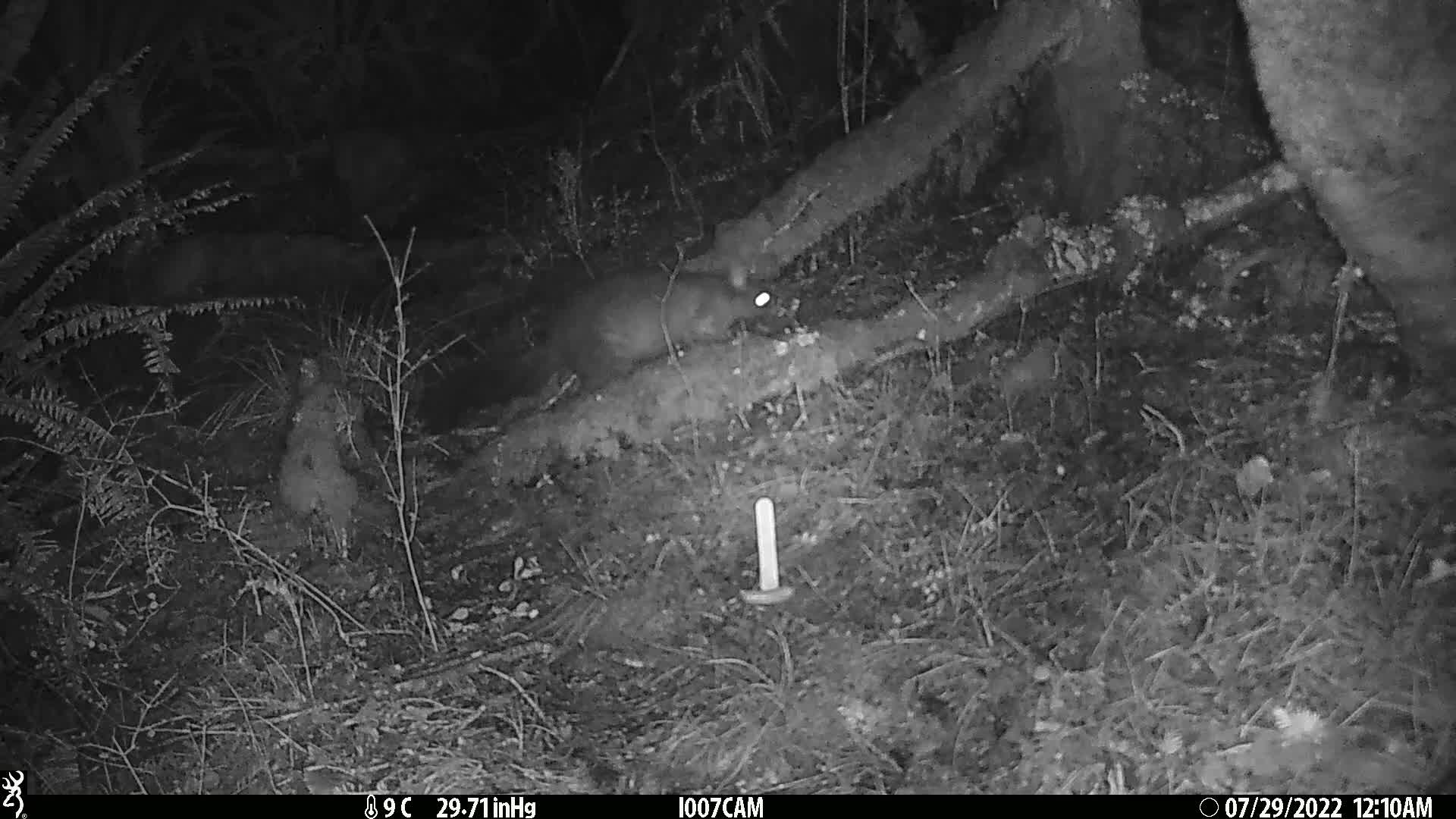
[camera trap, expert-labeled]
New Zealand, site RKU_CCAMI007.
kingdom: Animalia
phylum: Chordata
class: Mammalia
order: Diprotodontia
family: Phalangeridae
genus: Trichosurus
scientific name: Trichosurus vulpecula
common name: common brushtail possum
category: possum